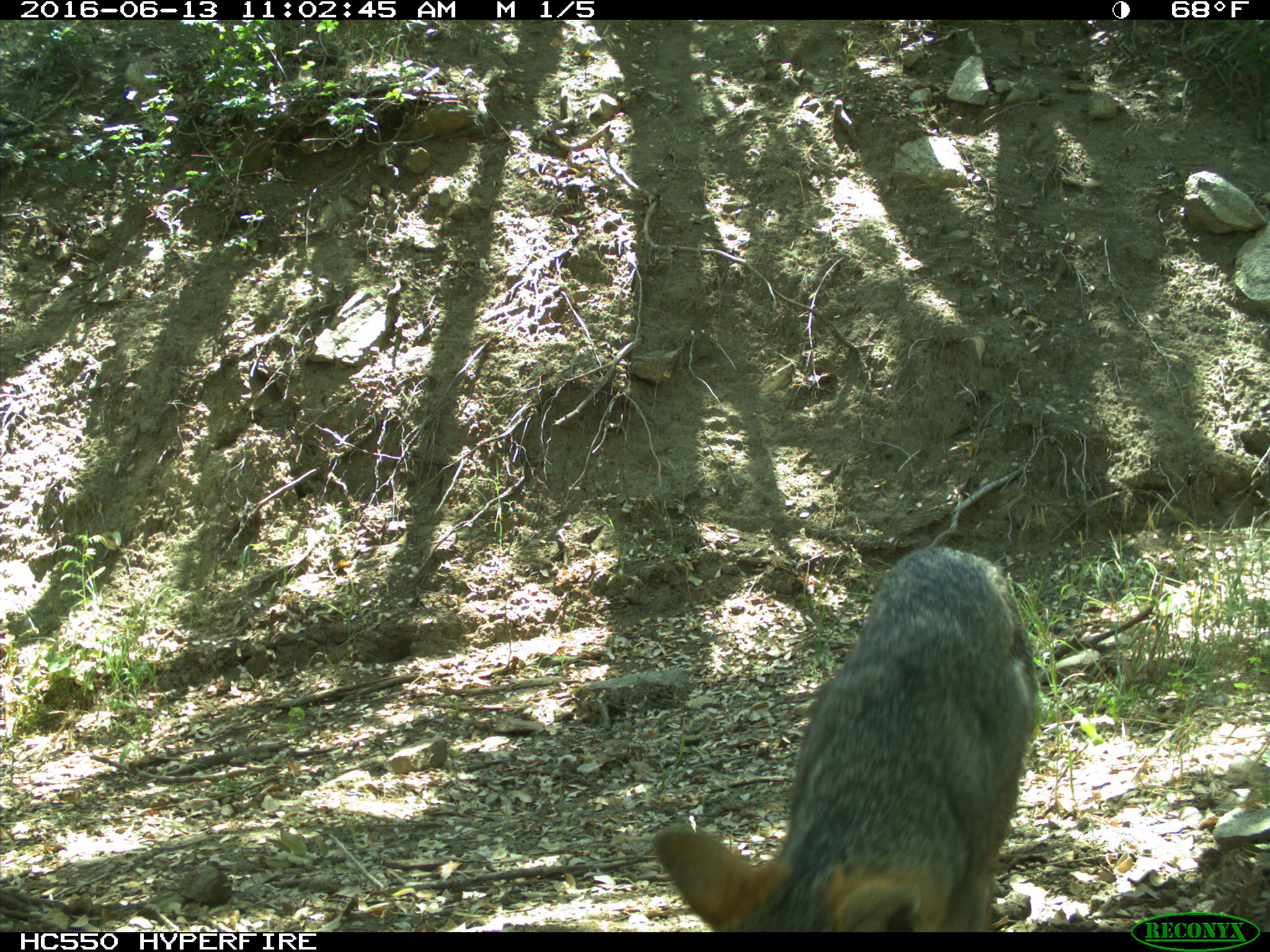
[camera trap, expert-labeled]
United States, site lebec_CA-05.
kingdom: Animalia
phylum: Chordata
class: Mammalia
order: Carnivora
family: Canidae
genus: Urocyon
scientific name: Urocyon cinereoargenteus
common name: gray fox